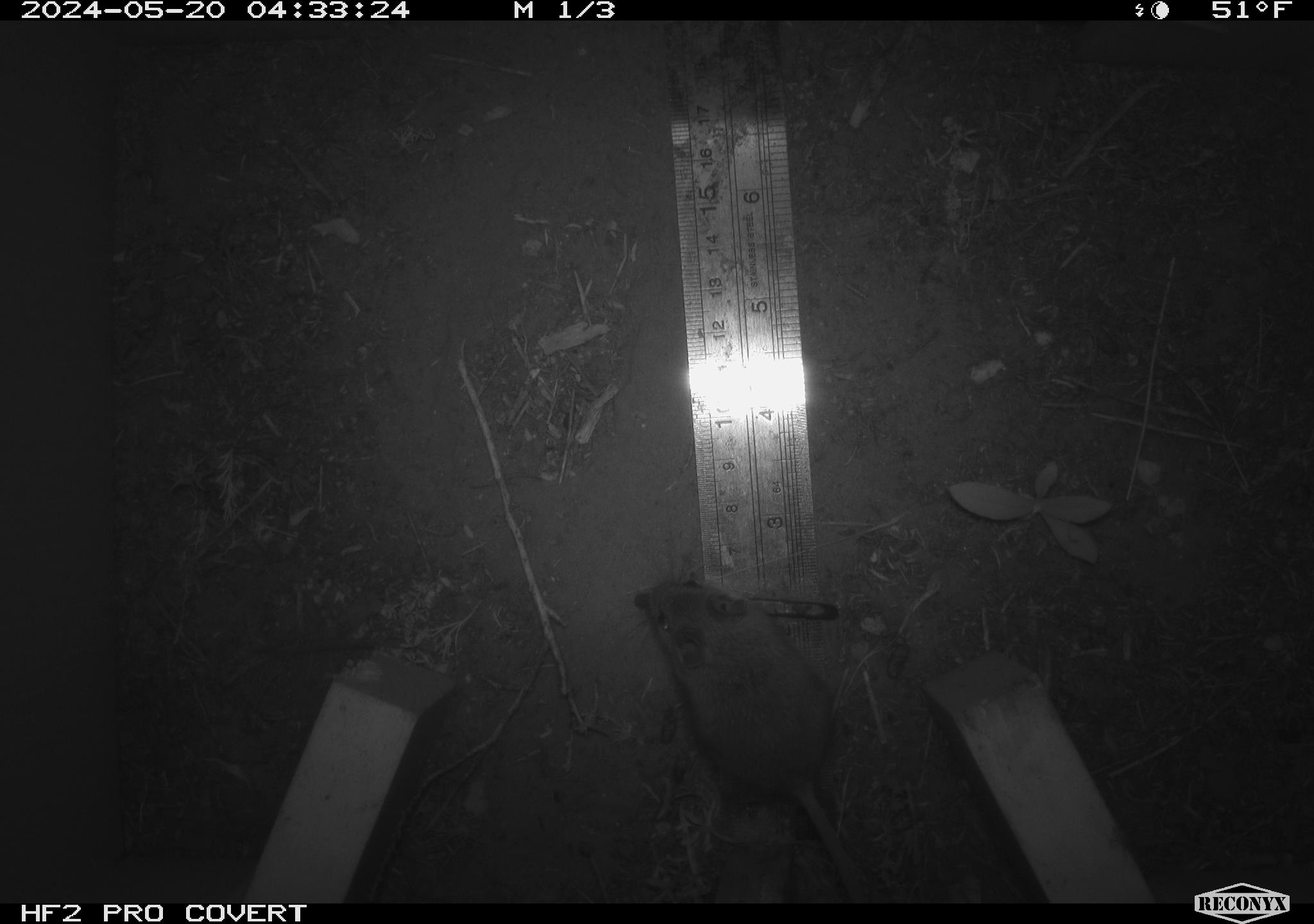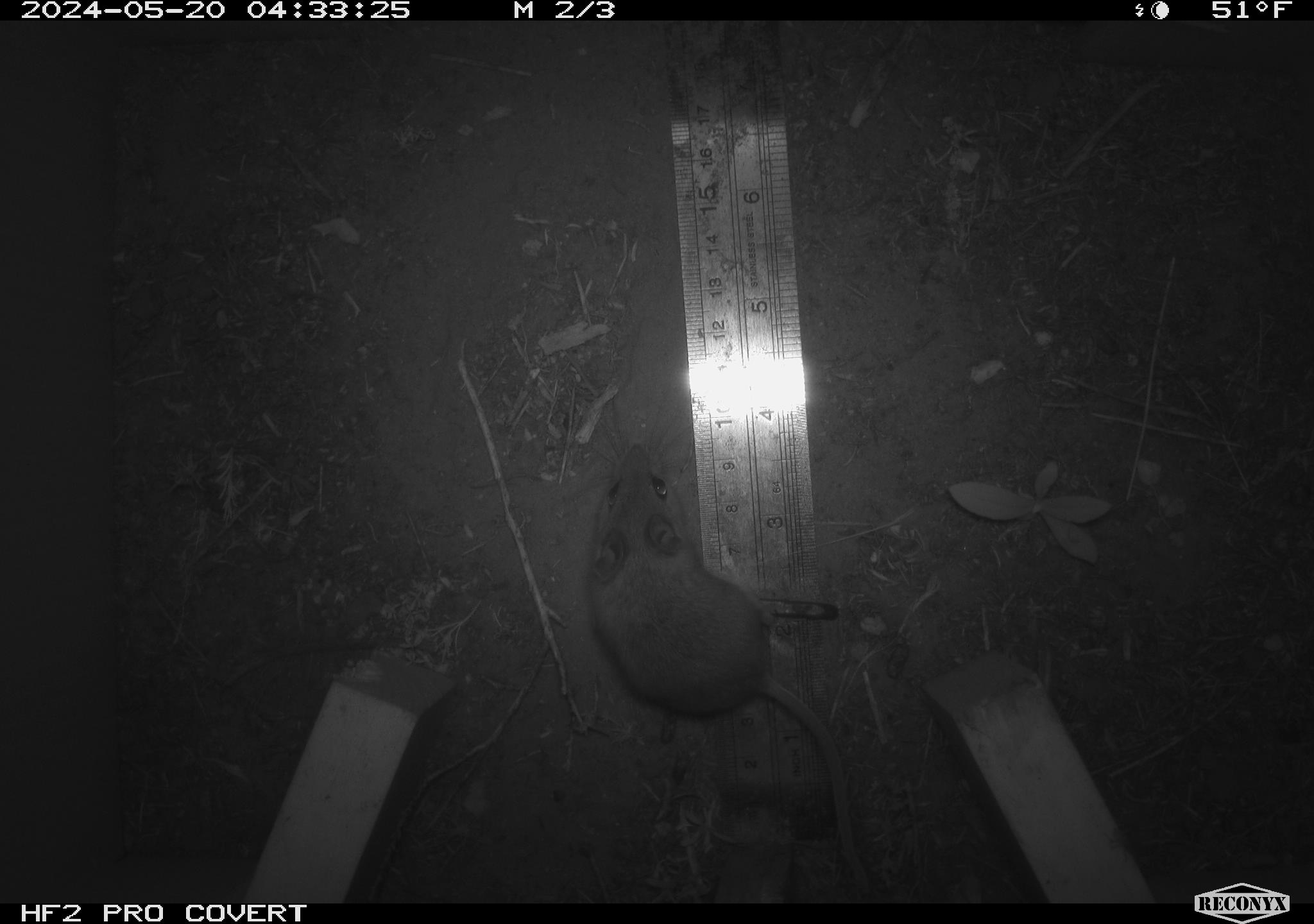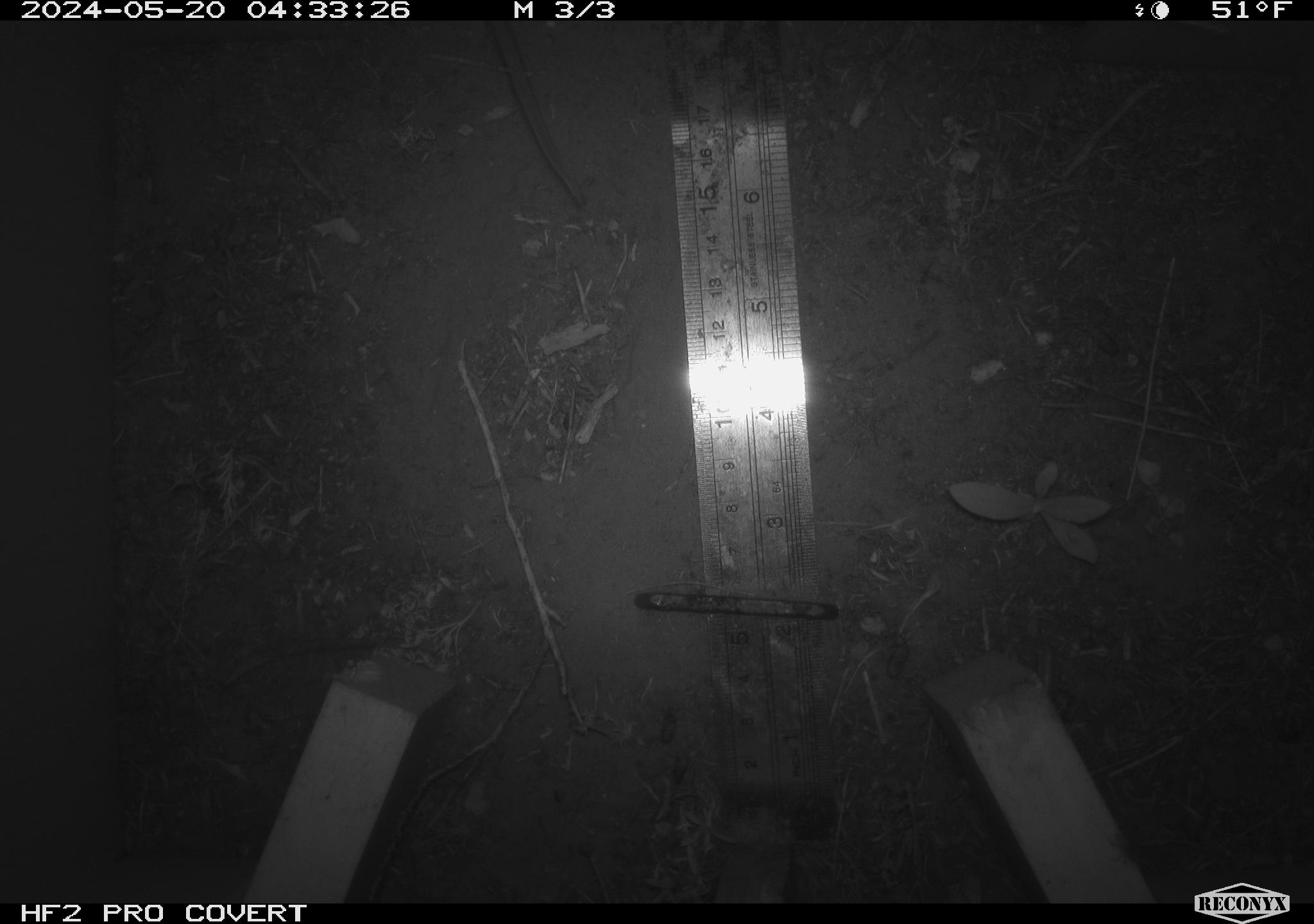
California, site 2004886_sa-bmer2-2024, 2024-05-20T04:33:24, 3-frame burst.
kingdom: Animalia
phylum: Chordata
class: Mammalia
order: Rodentia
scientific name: Rodentia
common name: mouse species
Mouse species (Rodentia).